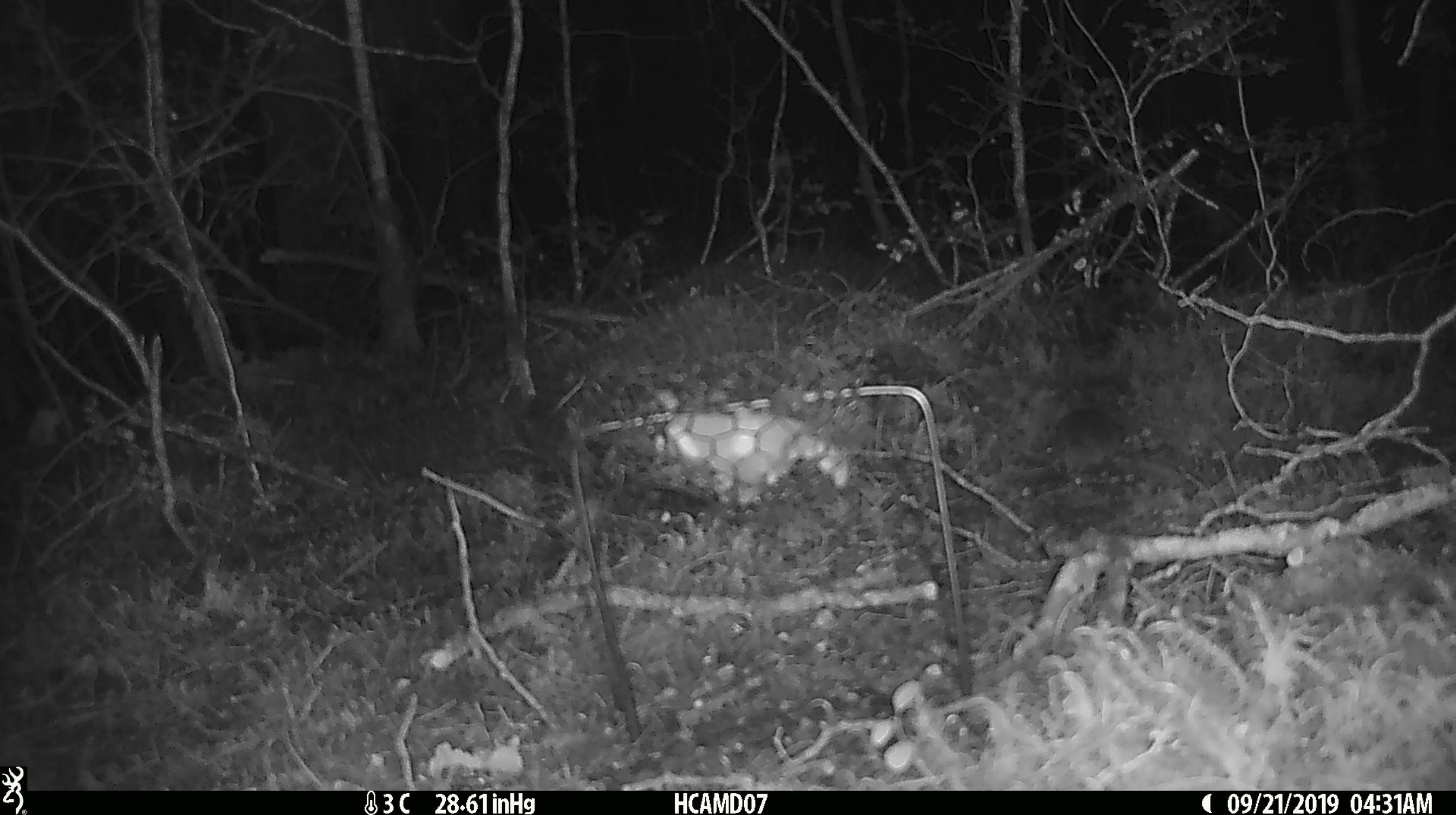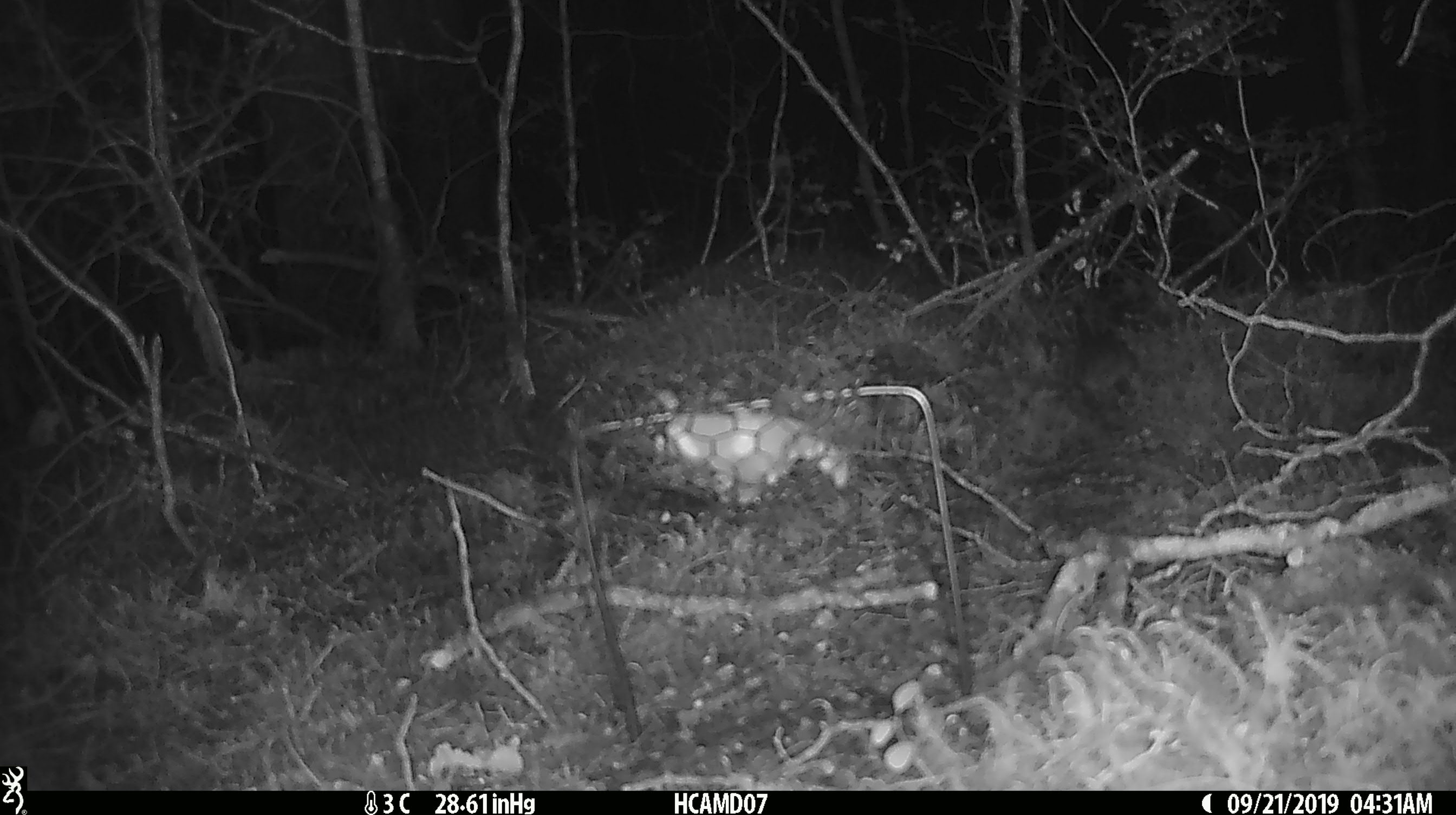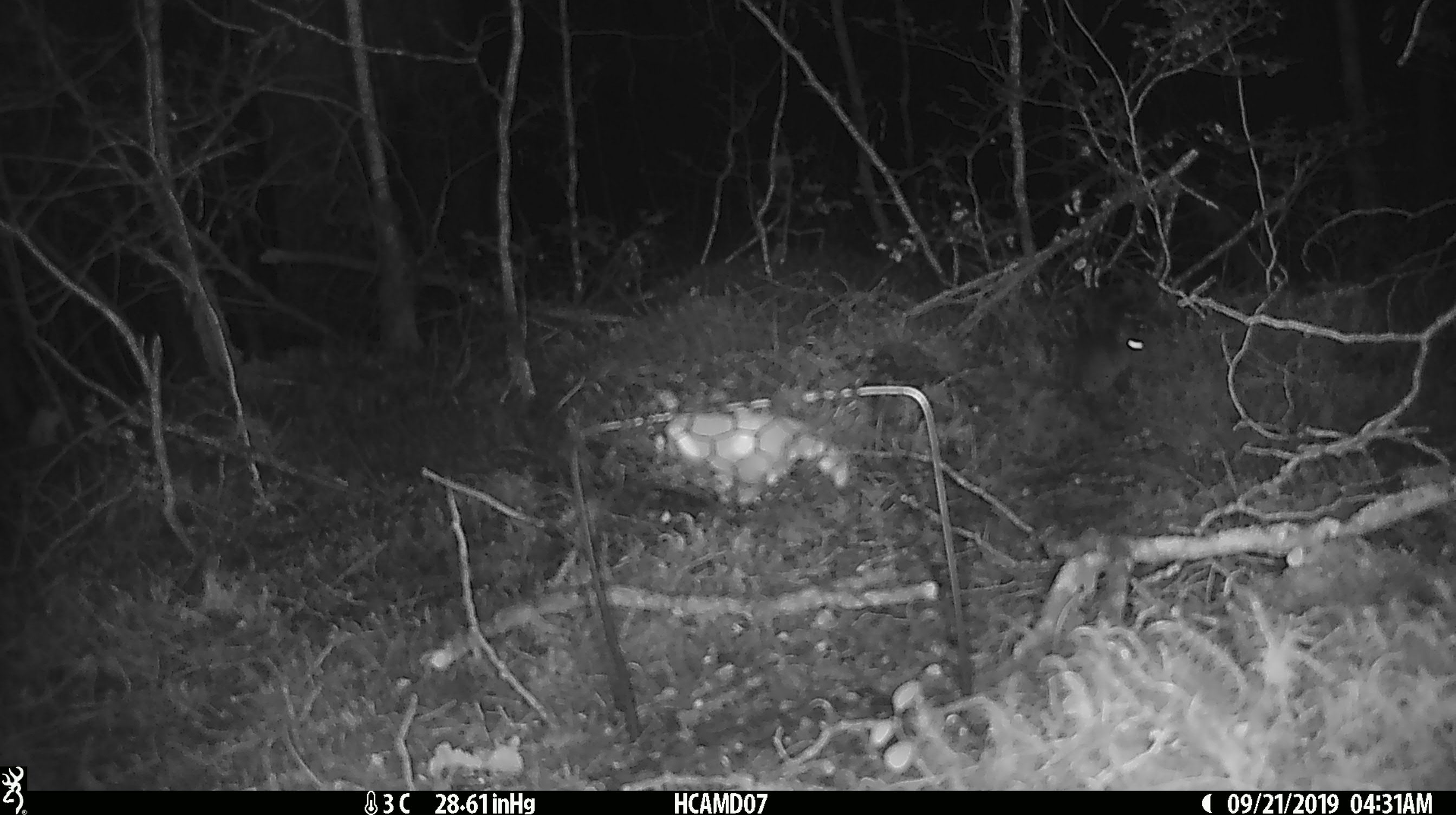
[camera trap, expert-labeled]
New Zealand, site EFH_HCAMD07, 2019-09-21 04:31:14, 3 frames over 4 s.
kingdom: Animalia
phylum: Chordata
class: Mammalia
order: Rodentia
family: Muridae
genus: Mus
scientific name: Mus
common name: mouse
Mouse (Mus).